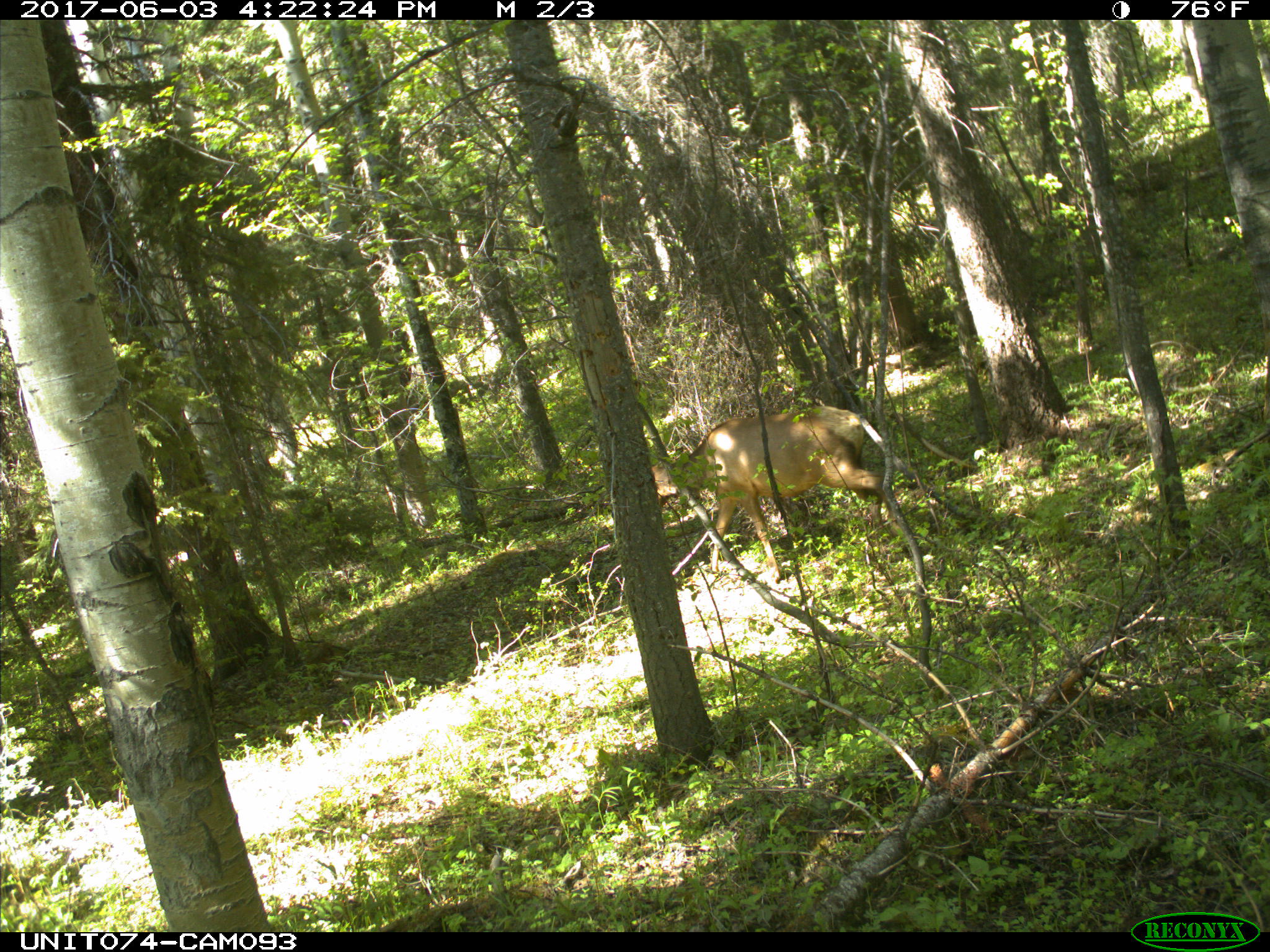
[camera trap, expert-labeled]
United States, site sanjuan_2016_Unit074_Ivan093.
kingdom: Animalia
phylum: Chordata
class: Mammalia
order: Artiodactyla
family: Cervidae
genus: Cervus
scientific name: Cervus elaphus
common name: red deer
Cervus elaphus (red deer).